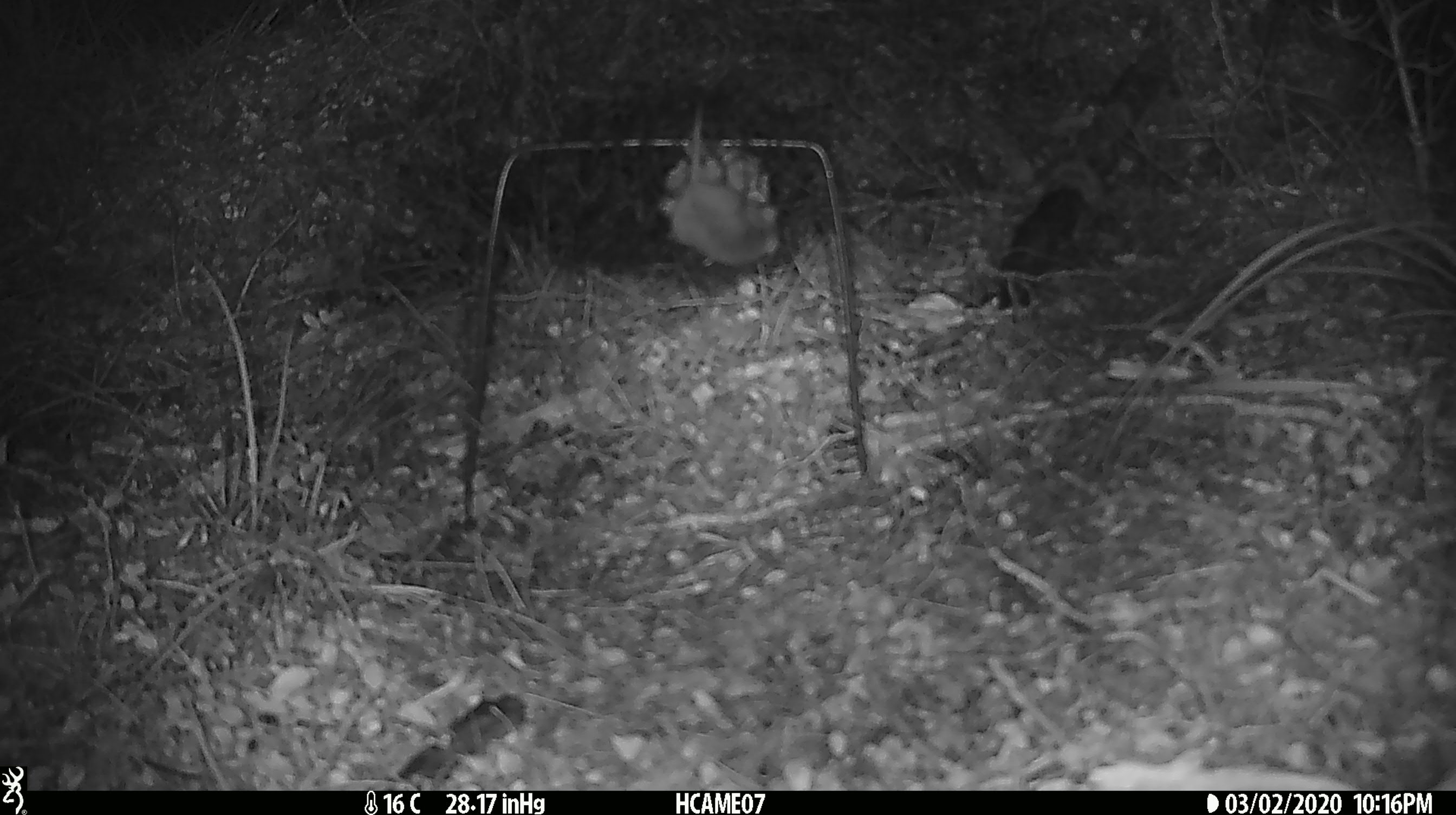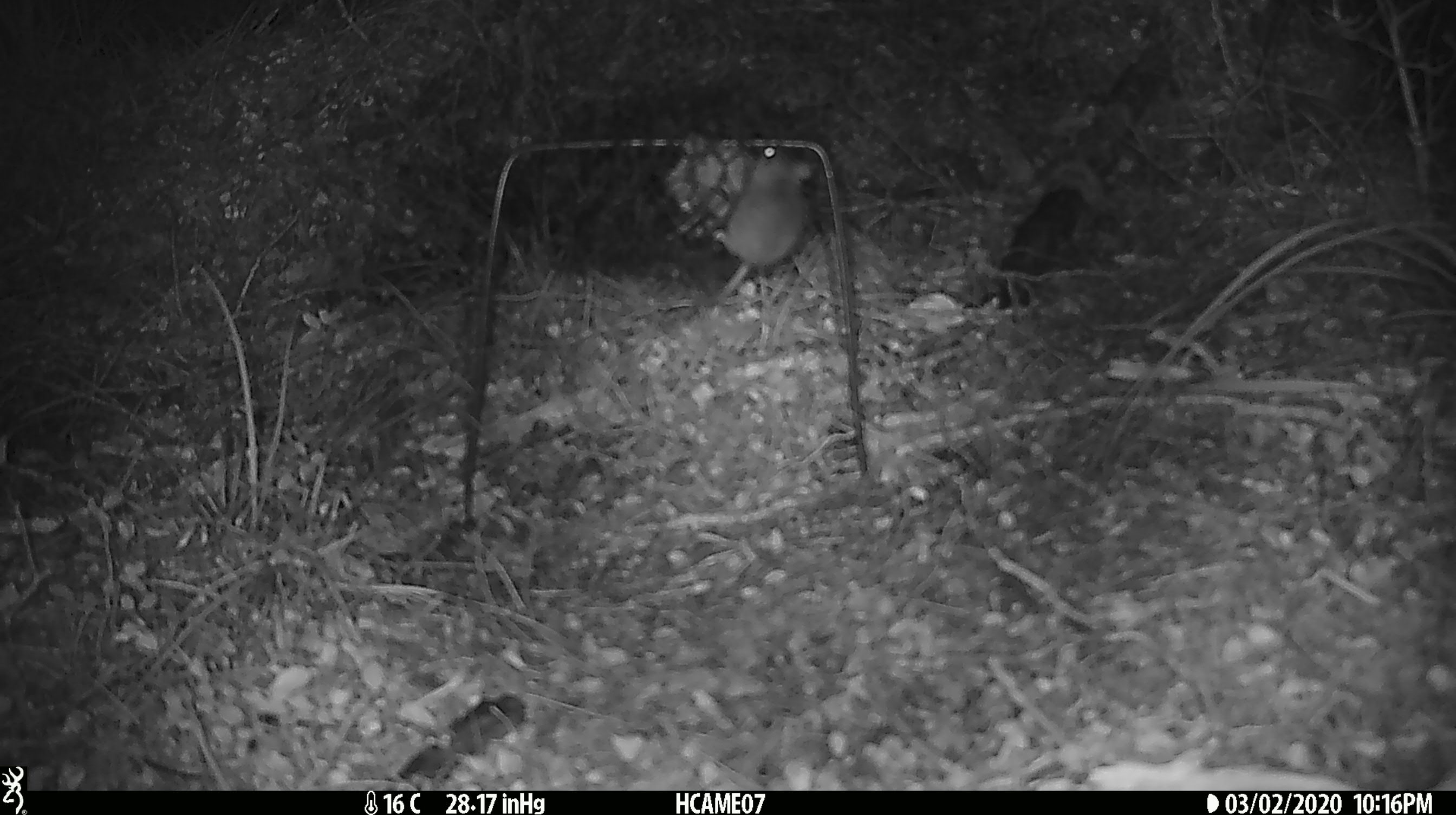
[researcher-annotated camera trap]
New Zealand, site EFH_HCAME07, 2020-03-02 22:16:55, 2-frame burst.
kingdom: Animalia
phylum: Chordata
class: Mammalia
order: Rodentia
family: Muridae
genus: Mus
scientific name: Mus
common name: mouse